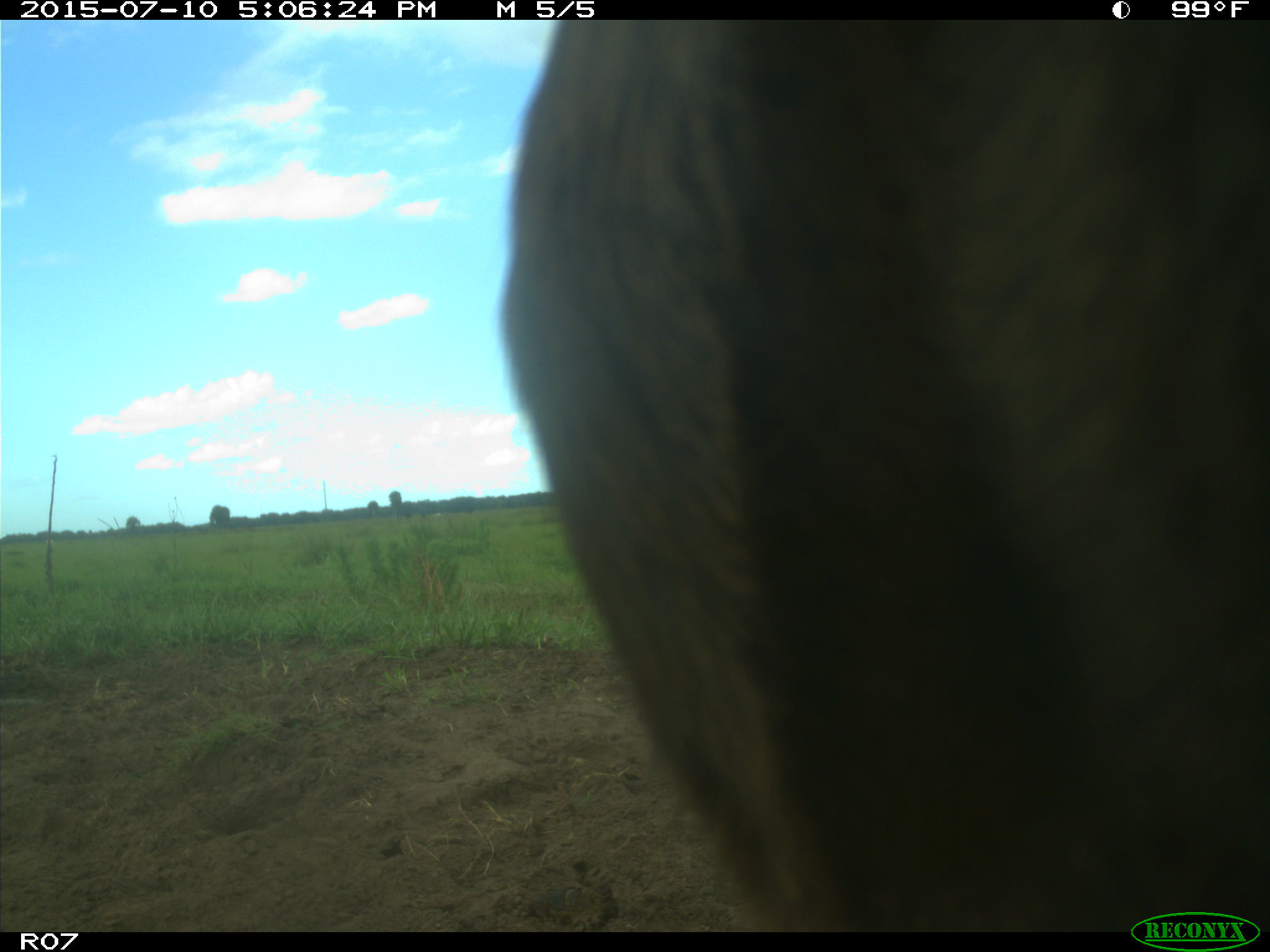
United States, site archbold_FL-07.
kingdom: Animalia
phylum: Chordata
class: Mammalia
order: Artiodactyla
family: Bovidae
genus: Bos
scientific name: Bos taurus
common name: domestic cow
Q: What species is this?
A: Bos taurus (domestic cow).